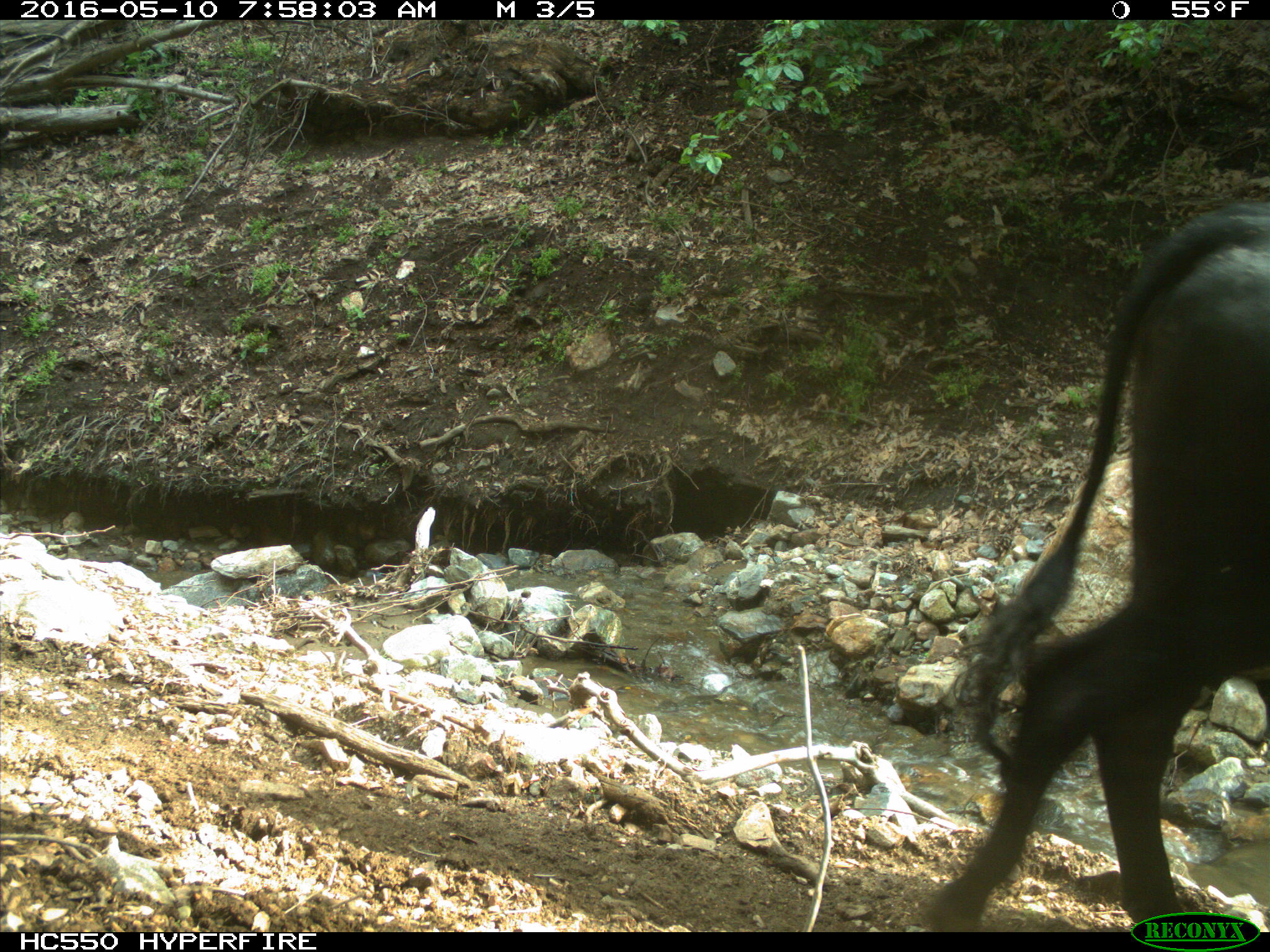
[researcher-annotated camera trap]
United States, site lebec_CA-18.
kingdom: Animalia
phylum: Chordata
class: Mammalia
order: Artiodactyla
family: Bovidae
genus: Bos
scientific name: Bos taurus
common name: domestic cow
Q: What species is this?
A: Bos taurus (domestic cow).